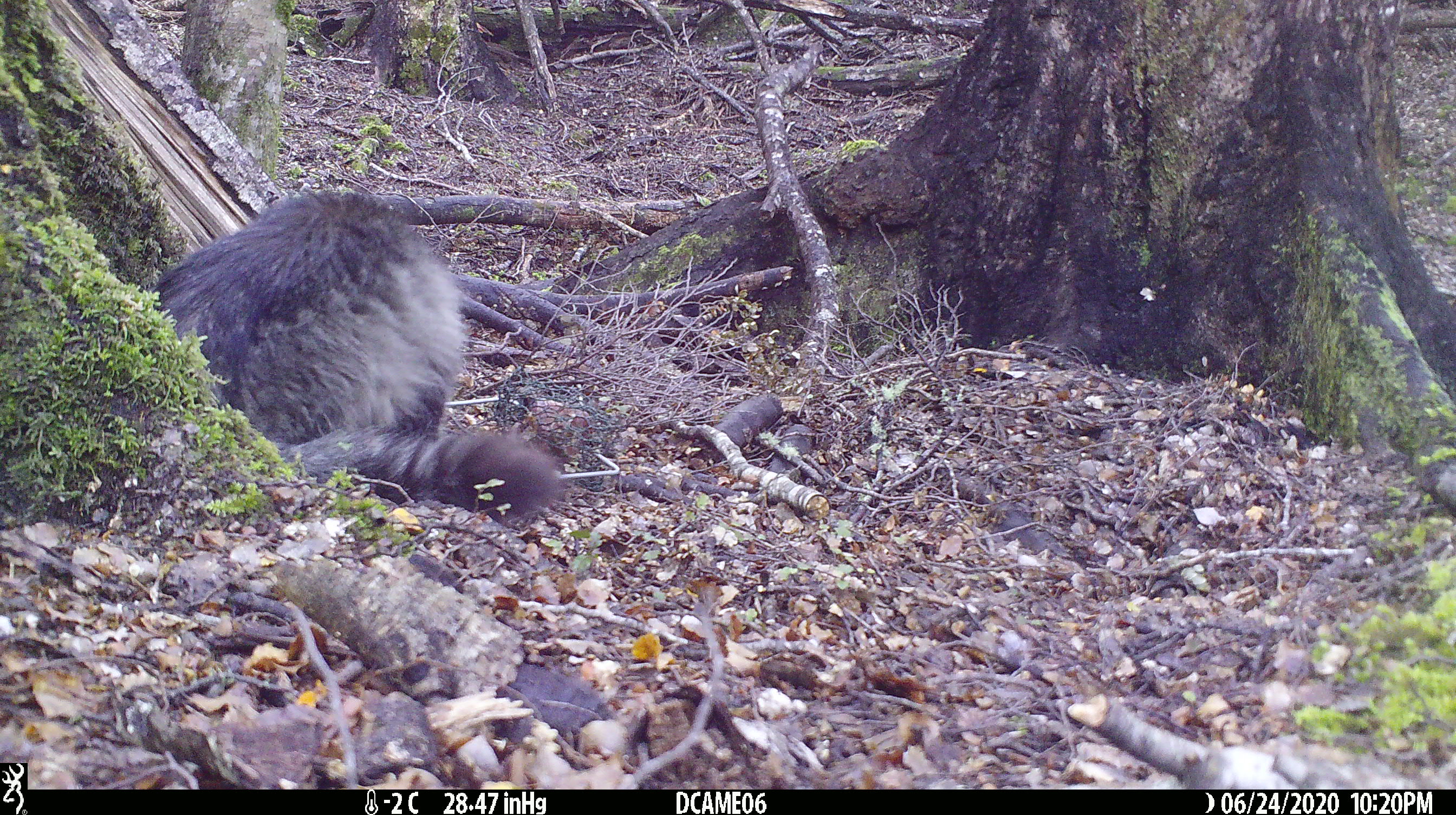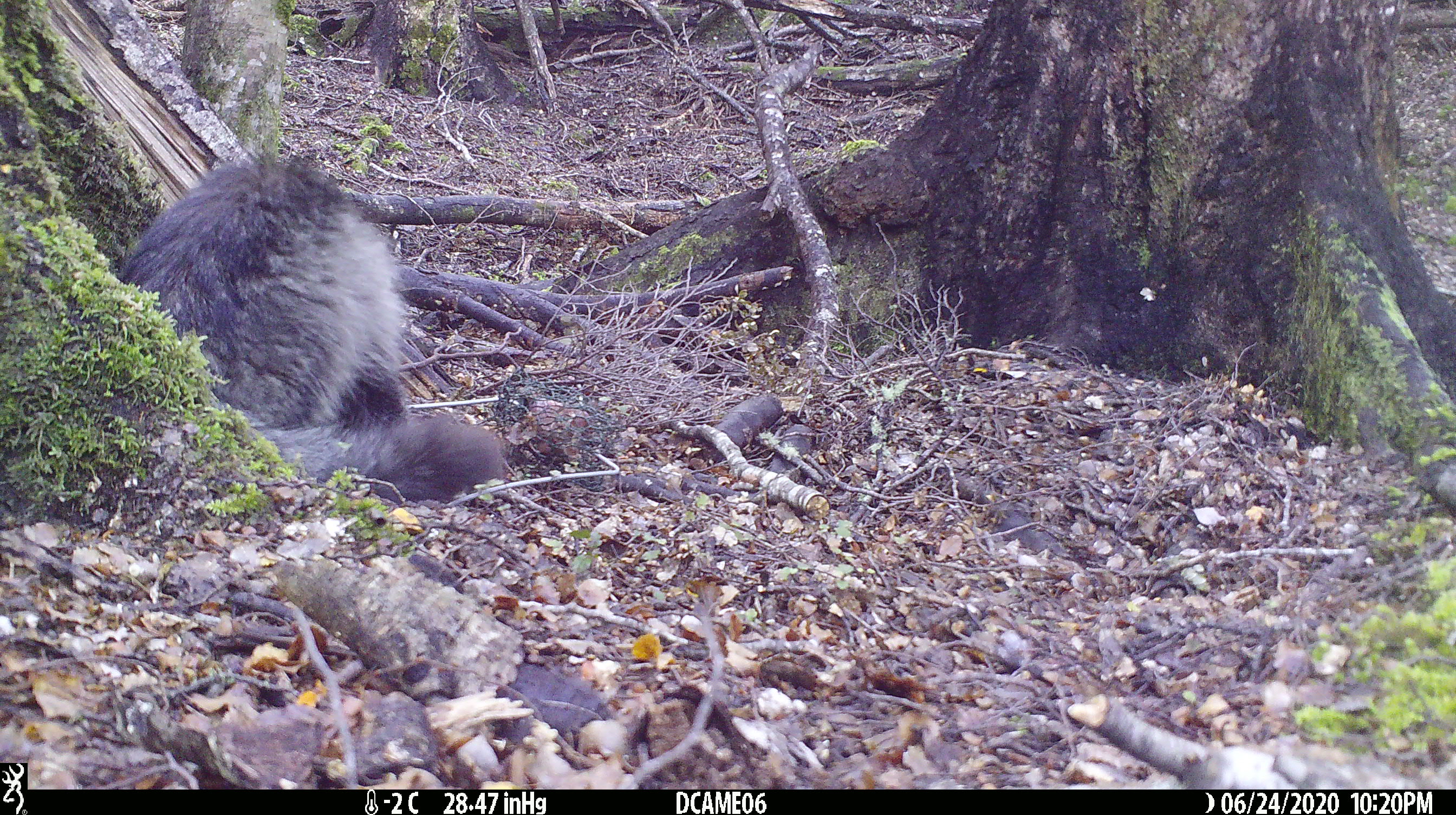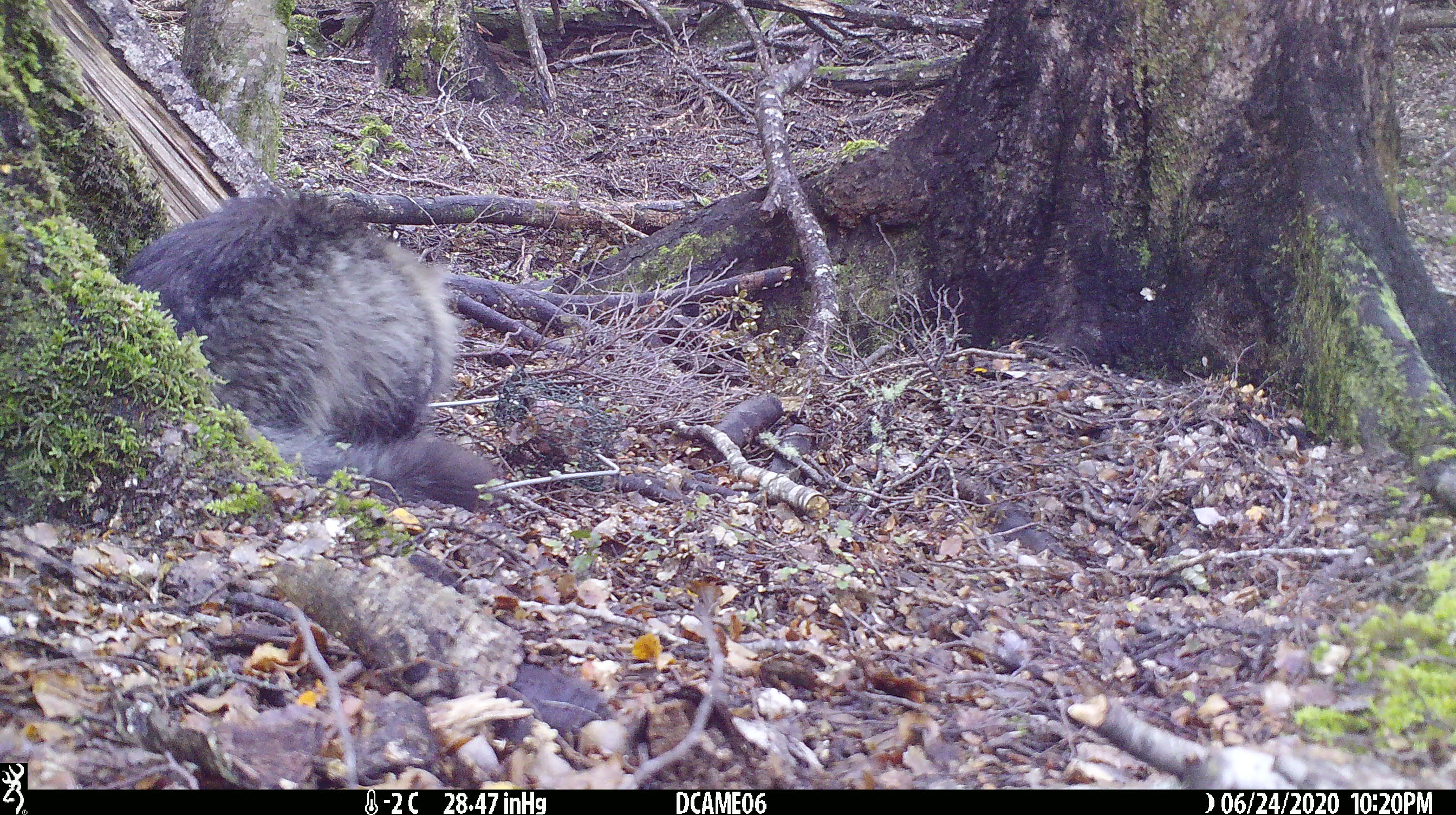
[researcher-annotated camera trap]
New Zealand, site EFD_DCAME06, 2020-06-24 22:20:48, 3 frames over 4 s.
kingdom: Animalia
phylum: Chordata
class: Mammalia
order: Carnivora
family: Felidae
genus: Felis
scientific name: Felis catus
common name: domestic cat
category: cat